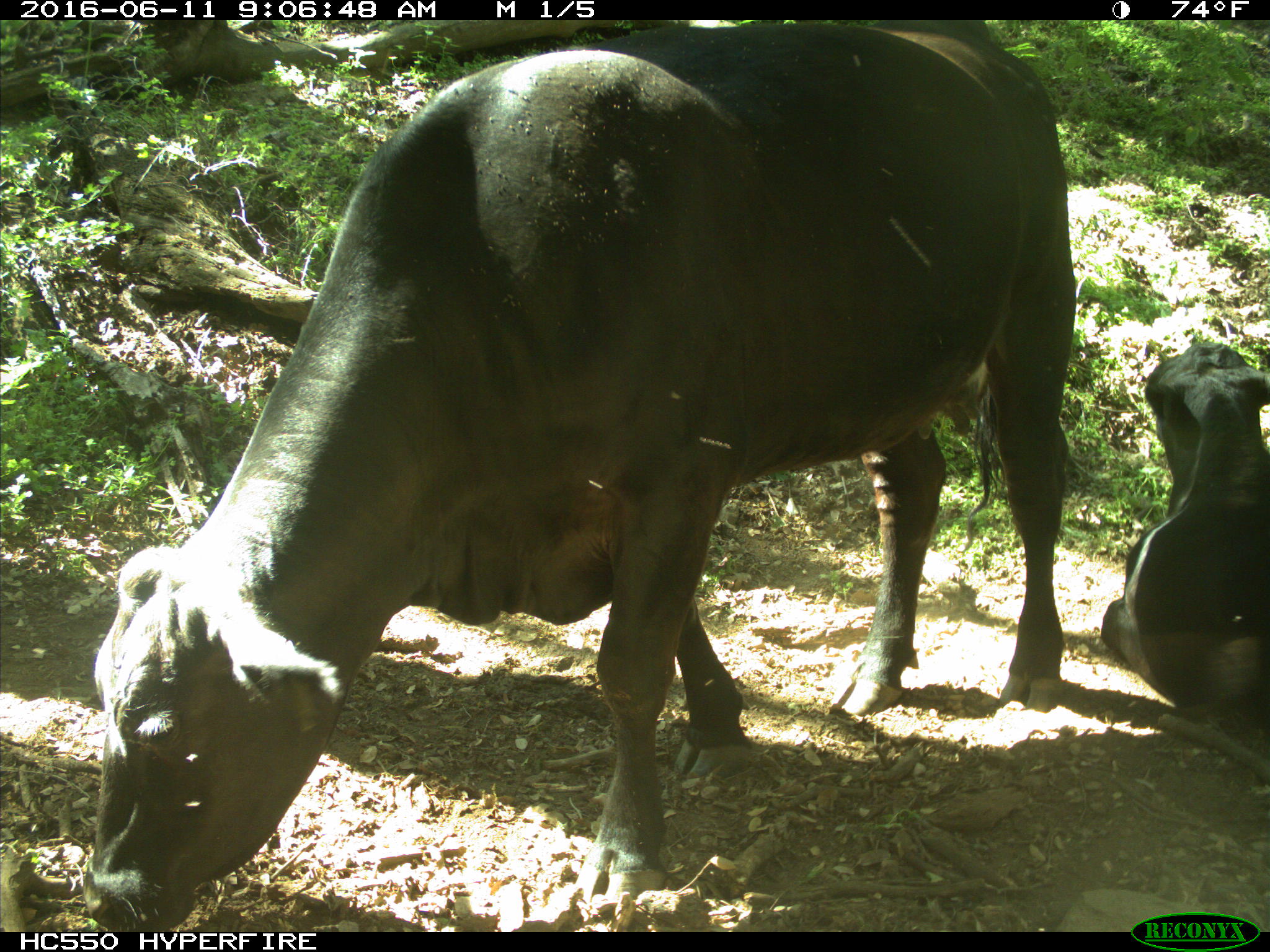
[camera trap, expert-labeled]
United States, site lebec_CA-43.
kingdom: Animalia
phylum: Chordata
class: Mammalia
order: Artiodactyla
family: Bovidae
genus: Bos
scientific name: Bos taurus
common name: domestic cow